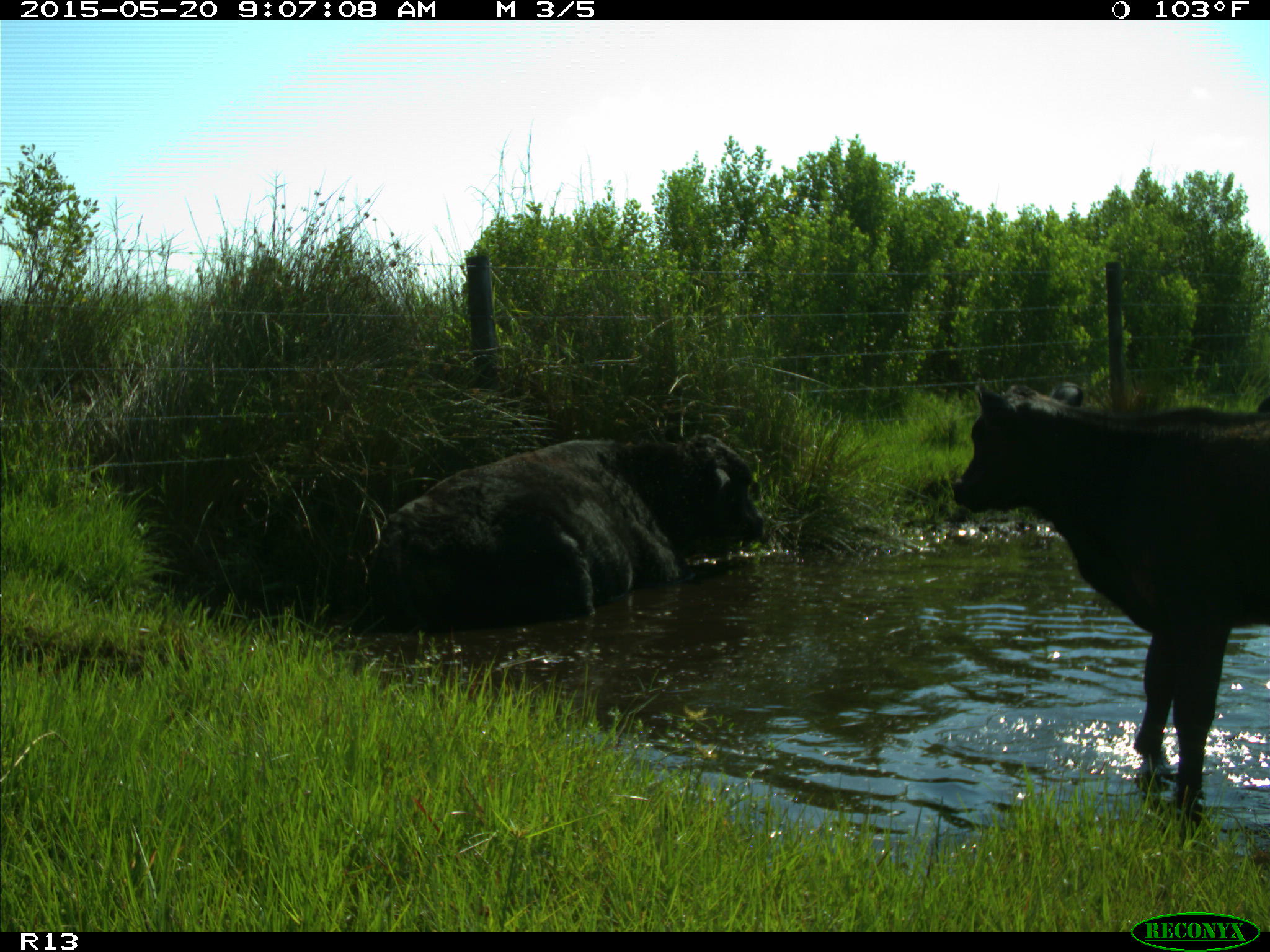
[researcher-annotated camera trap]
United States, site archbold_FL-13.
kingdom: Animalia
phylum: Chordata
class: Mammalia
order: Artiodactyla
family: Bovidae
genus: Bos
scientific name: Bos taurus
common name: domestic cow